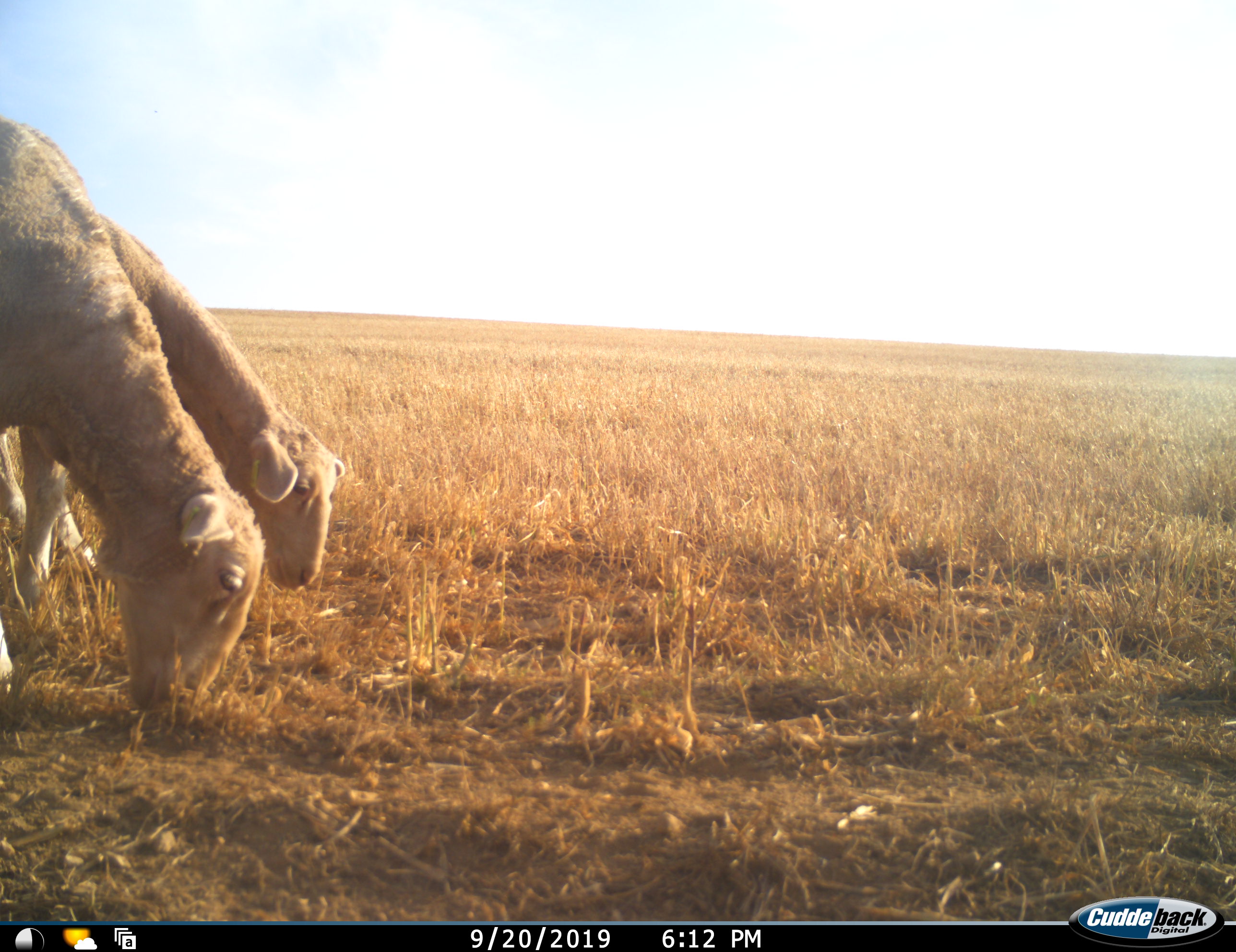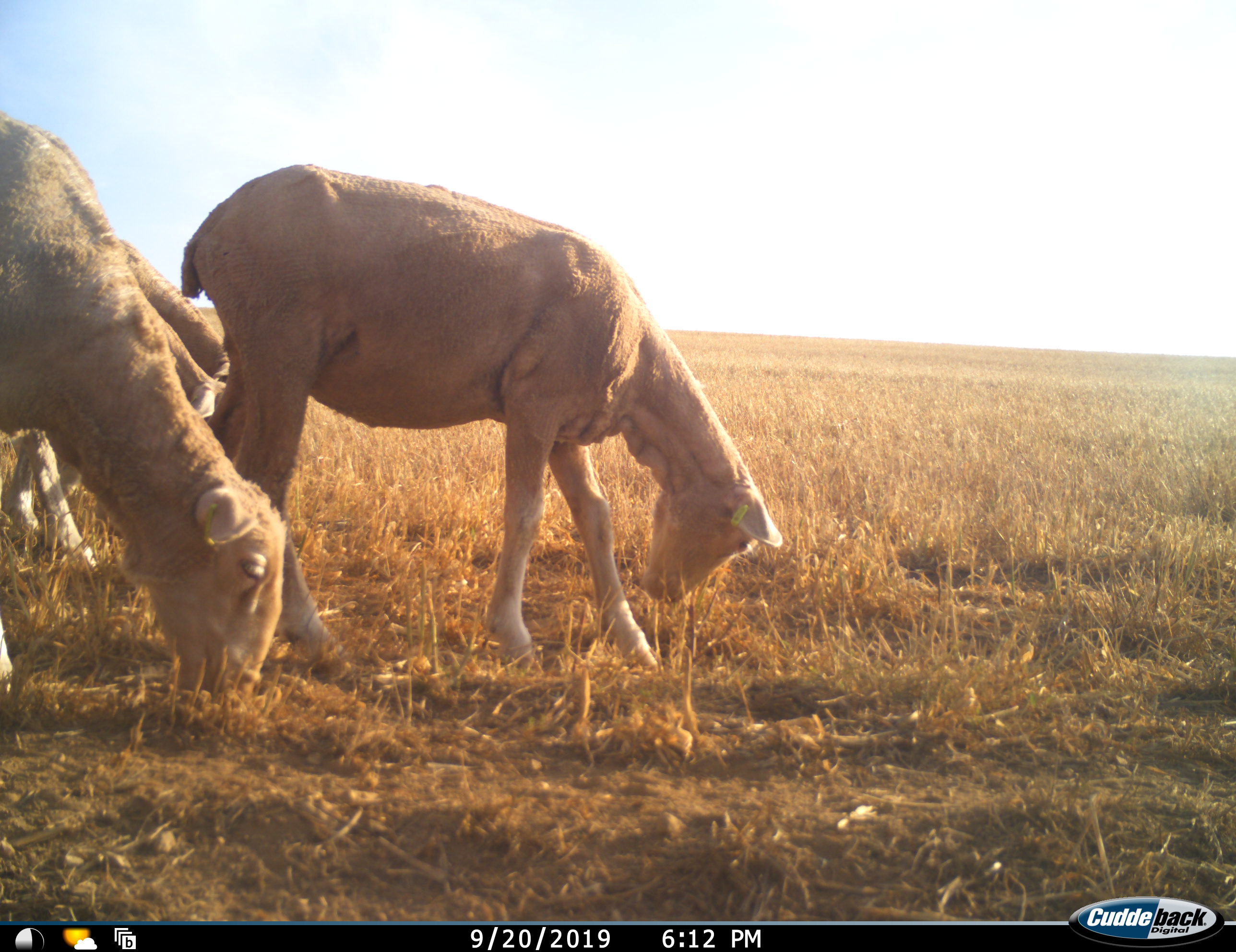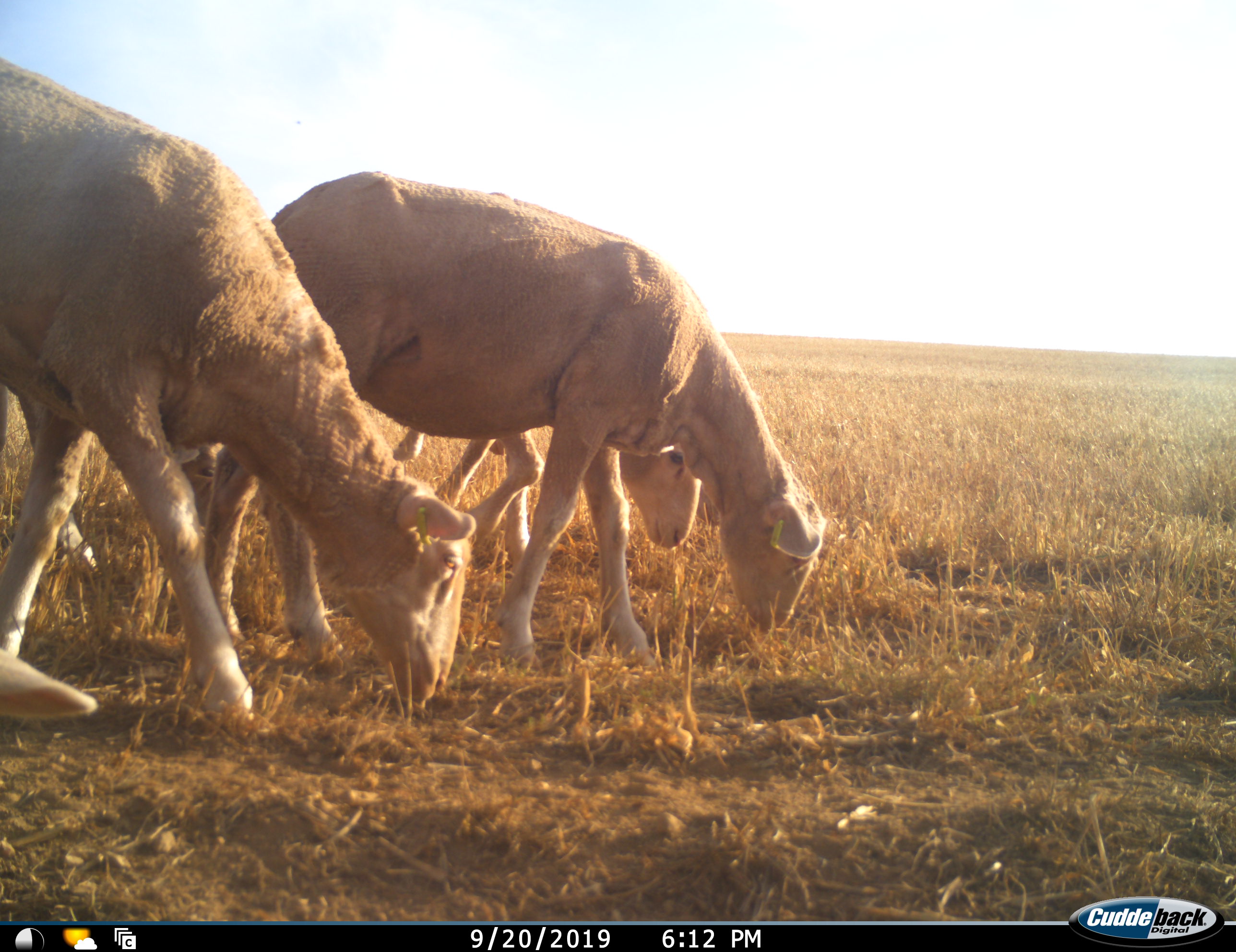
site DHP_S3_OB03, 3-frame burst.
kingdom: Animalia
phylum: Chordata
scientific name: Vertebrata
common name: domestic animal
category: domesticanimal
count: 4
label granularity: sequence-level